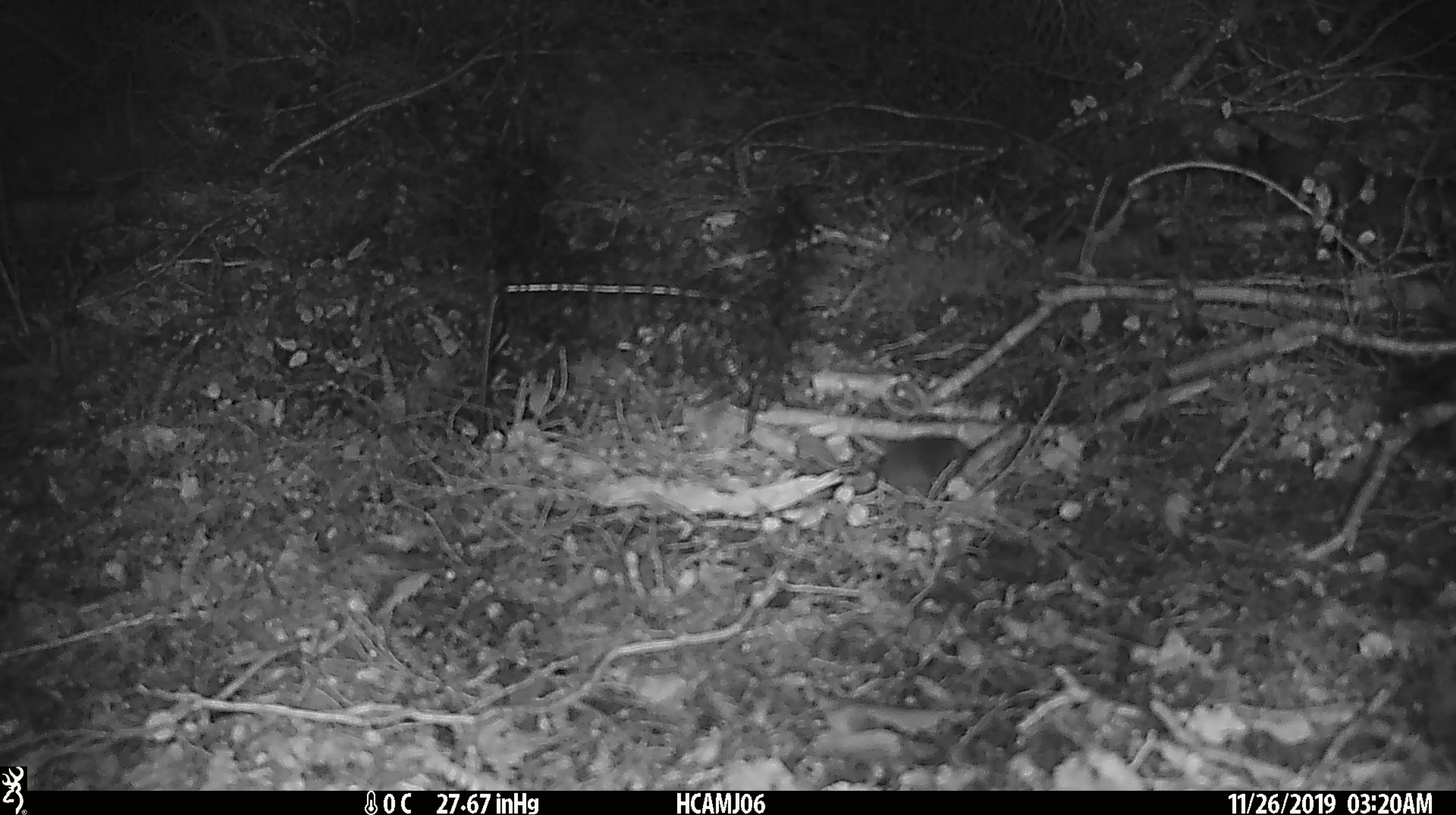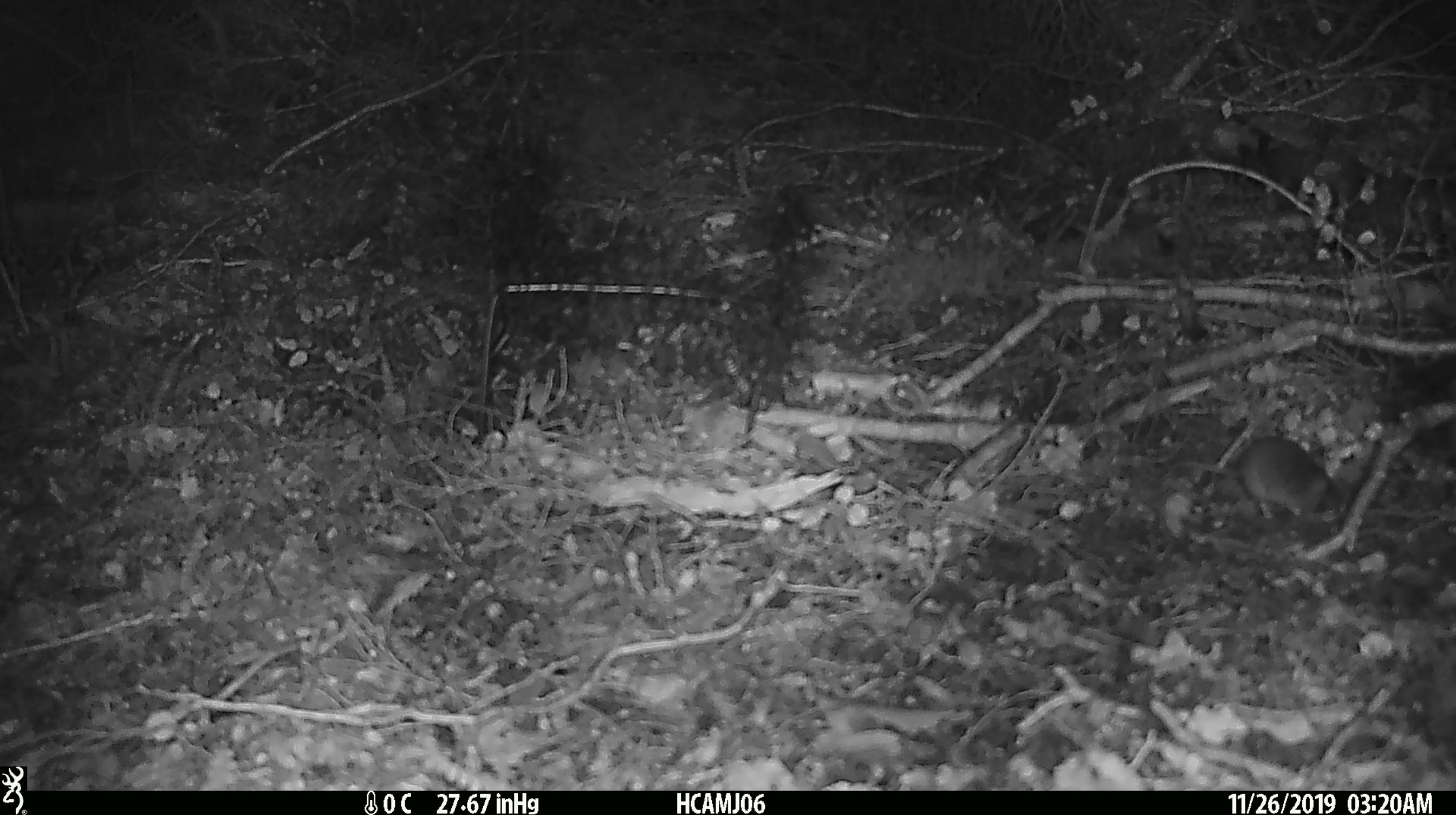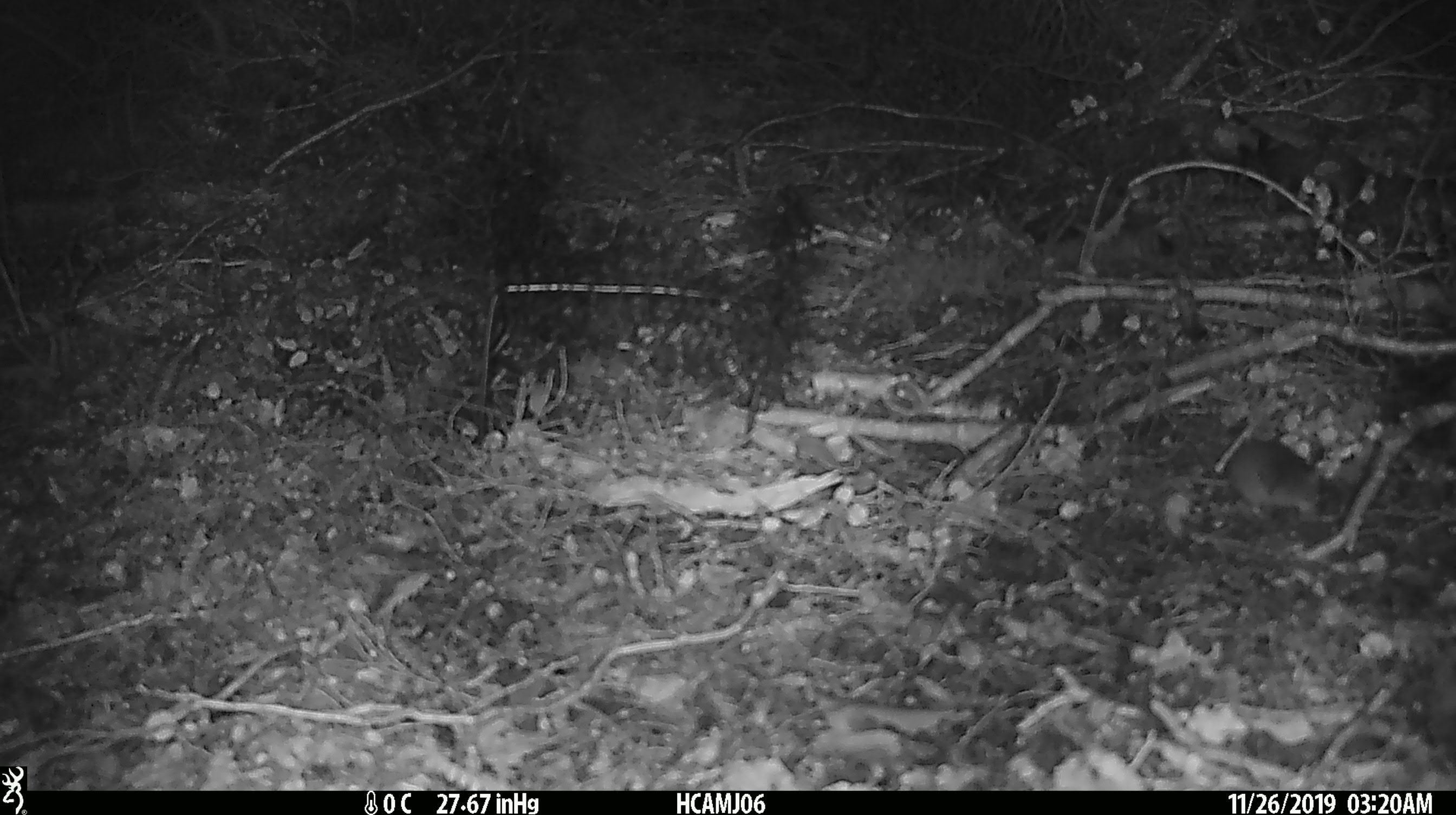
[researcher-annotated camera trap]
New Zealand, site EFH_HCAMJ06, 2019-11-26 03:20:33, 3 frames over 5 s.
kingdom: Animalia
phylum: Chordata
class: Mammalia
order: Rodentia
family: Muridae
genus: Mus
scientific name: Mus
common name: mouse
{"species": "mouse (Mus)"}